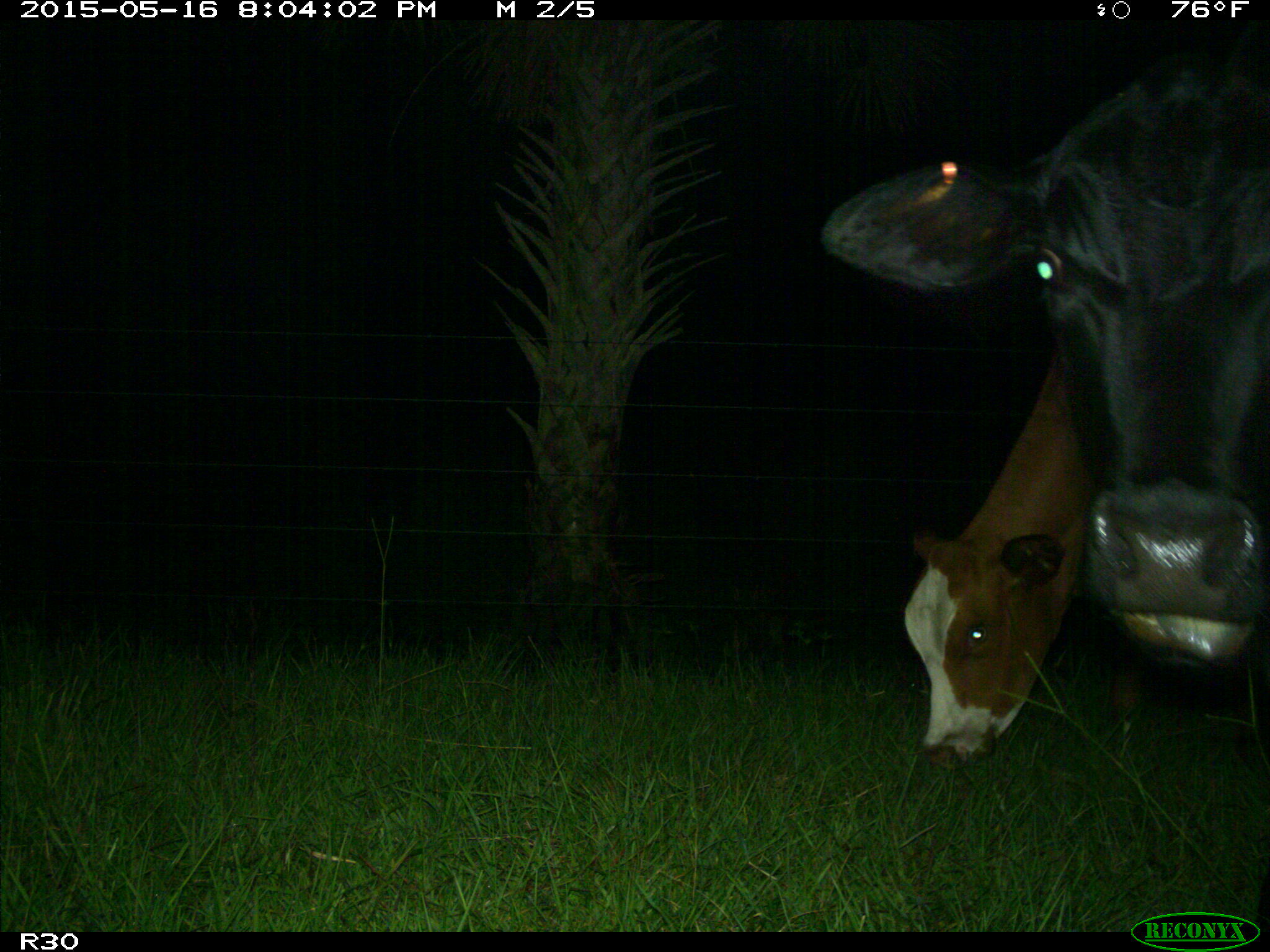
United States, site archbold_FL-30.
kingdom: Animalia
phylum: Chordata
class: Mammalia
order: Artiodactyla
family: Bovidae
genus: Bos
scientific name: Bos taurus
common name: domestic cow